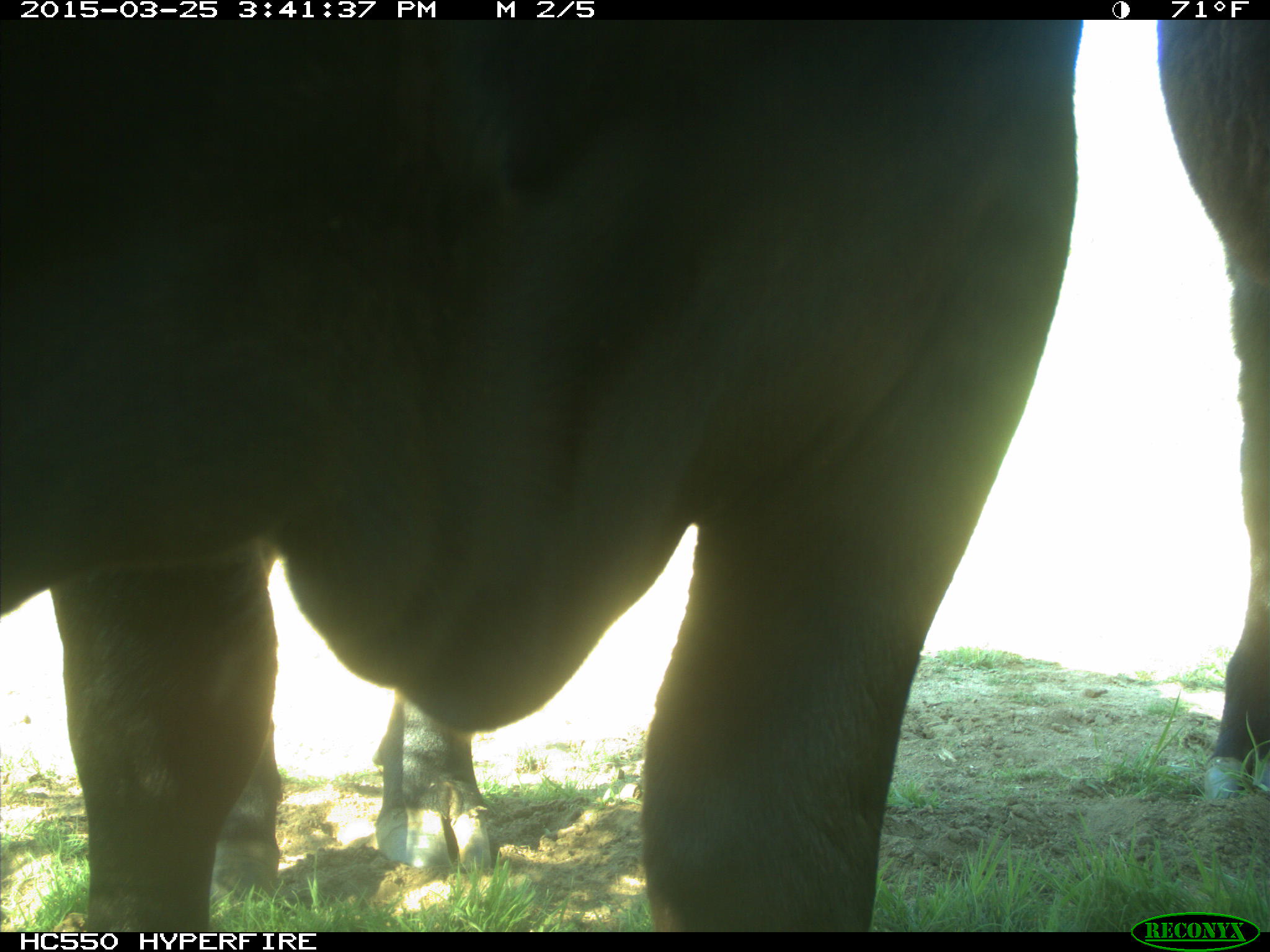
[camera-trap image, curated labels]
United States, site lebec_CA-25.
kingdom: Animalia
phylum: Chordata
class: Mammalia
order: Artiodactyla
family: Bovidae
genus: Bos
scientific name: Bos taurus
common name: domestic cow